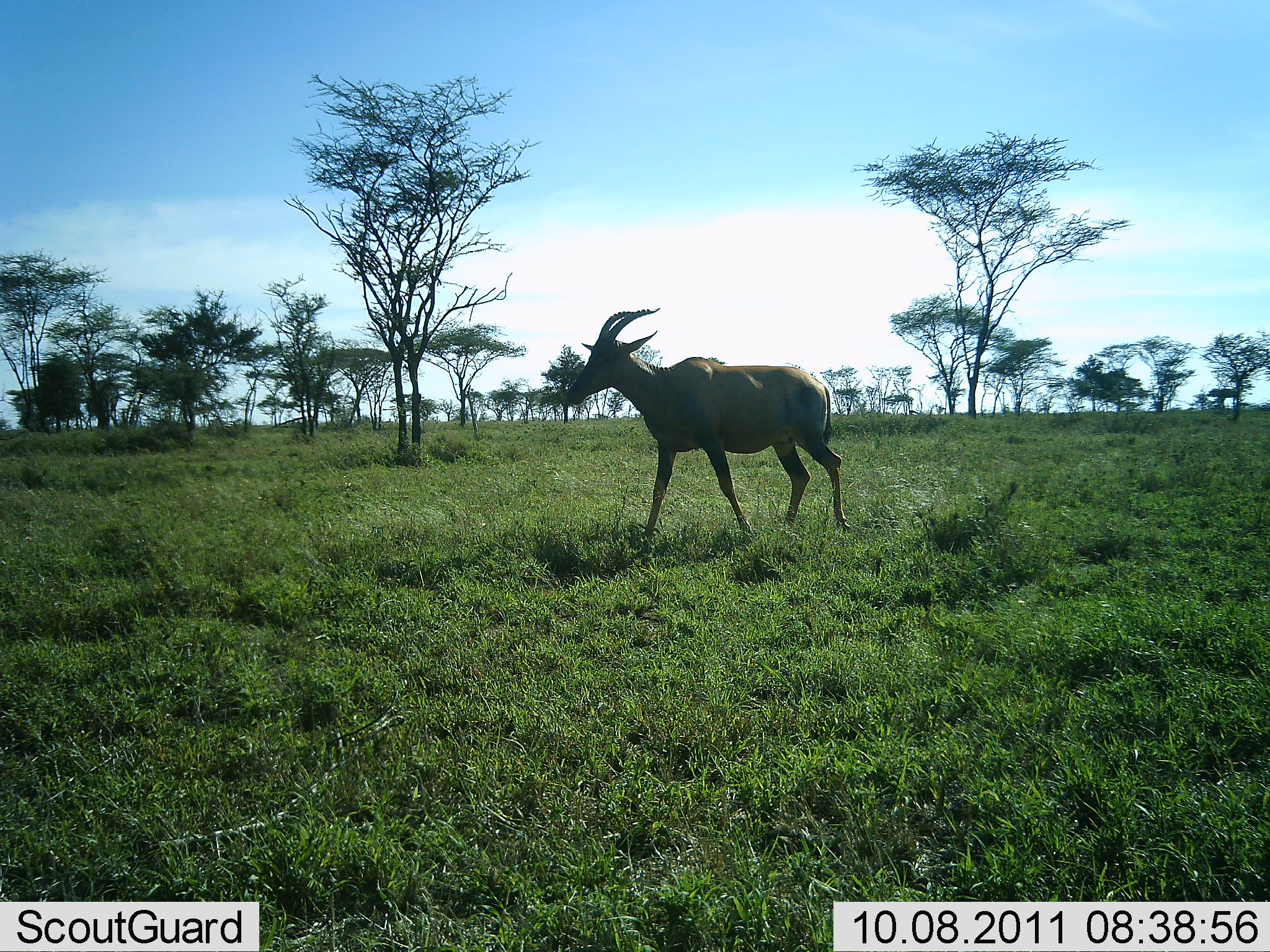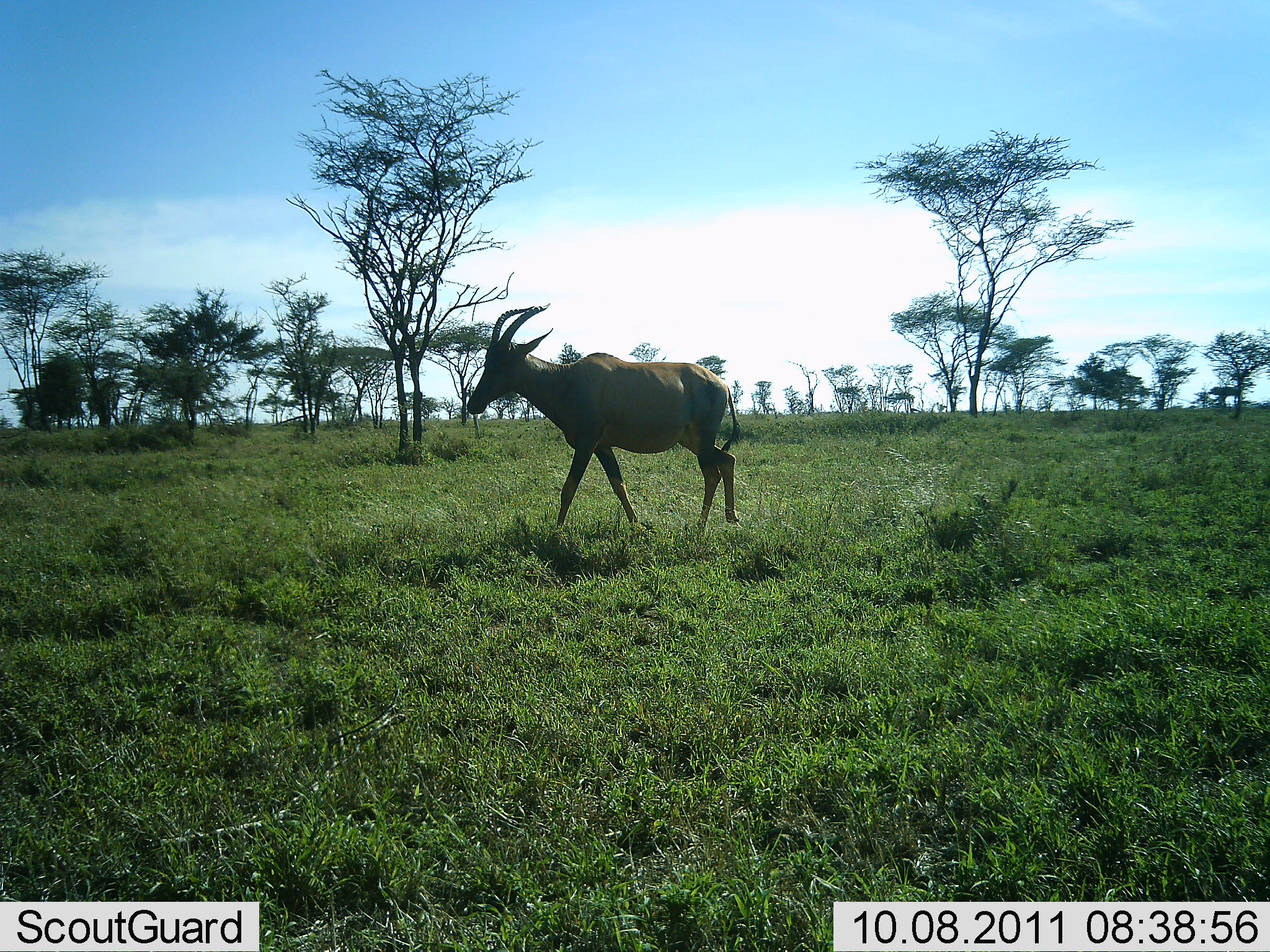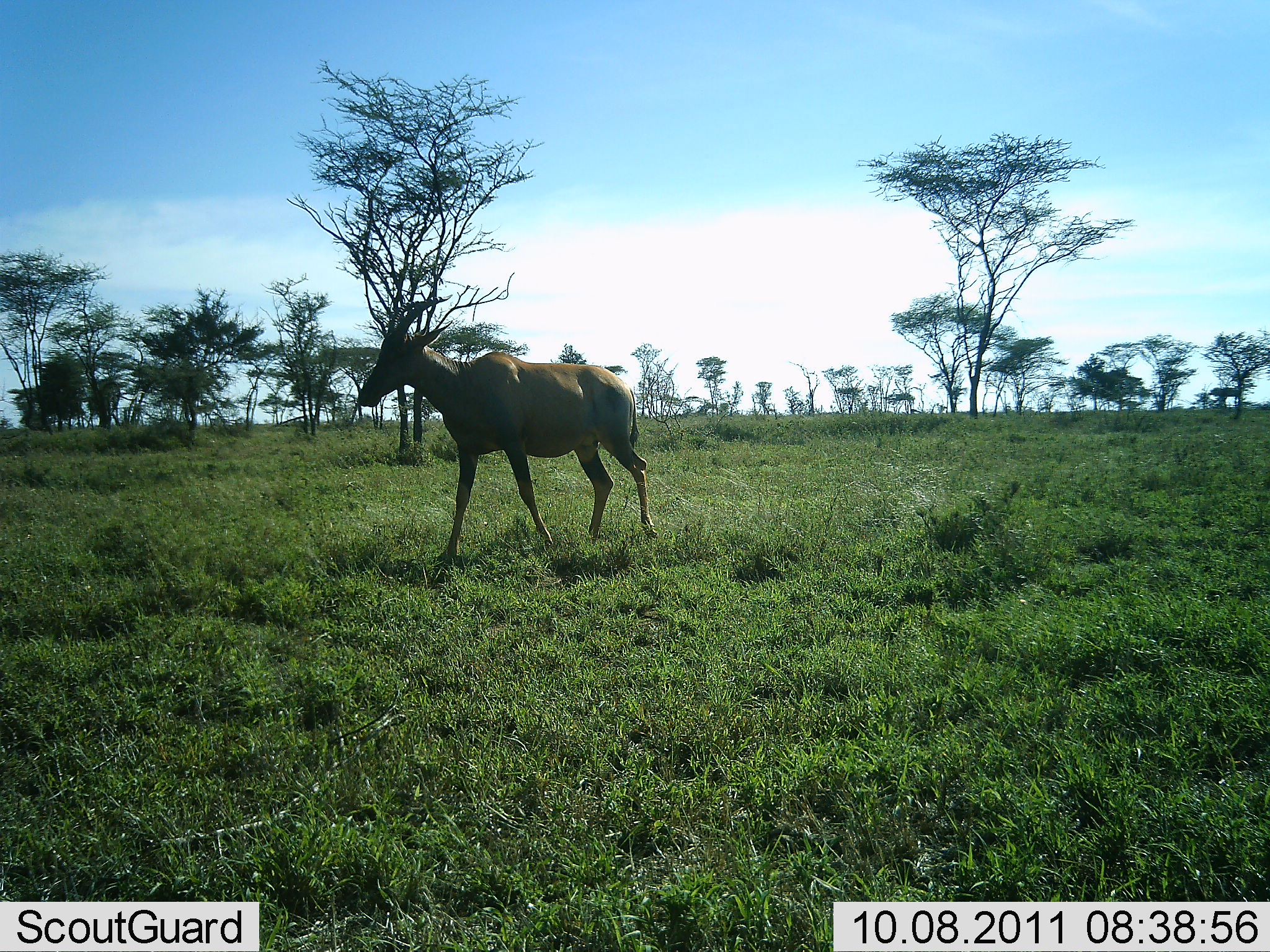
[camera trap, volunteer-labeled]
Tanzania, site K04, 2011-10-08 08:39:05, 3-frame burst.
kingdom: Animalia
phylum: Chordata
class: Mammalia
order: Artiodactyla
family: Bovidae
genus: Damaliscus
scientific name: Damaliscus lunatus jimela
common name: topi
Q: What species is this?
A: Topi (Damaliscus lunatus jimela).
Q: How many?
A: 1.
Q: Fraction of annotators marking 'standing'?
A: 8%.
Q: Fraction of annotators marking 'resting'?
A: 0%.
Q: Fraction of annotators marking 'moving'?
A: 92%.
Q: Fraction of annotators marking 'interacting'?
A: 0%.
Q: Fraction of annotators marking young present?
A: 0%.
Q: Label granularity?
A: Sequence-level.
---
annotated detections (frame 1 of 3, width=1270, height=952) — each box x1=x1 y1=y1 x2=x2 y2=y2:
animal: x1=566 y1=308 x2=850 y2=543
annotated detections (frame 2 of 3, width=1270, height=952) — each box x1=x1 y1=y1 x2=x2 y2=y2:
animal: x1=467 y1=303 x2=741 y2=538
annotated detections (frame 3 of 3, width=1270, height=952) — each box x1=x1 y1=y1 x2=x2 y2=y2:
animal: x1=358 y1=296 x2=658 y2=564